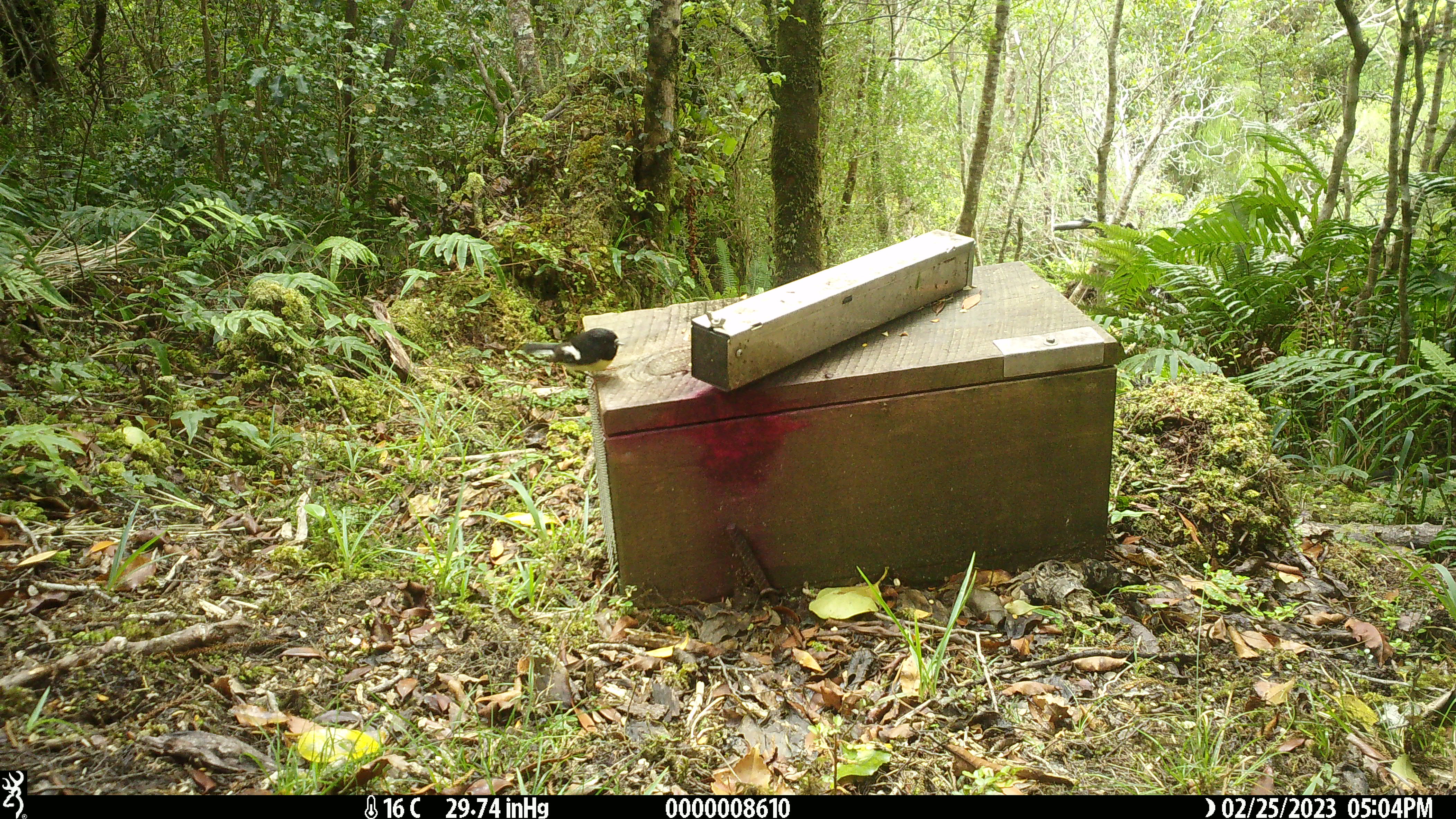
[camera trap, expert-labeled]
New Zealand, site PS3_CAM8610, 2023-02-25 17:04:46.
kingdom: Animalia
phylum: Chordata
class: Aves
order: Passeriformes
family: Petroicidae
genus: Petroica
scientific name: Petroica macrocephala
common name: tomtit